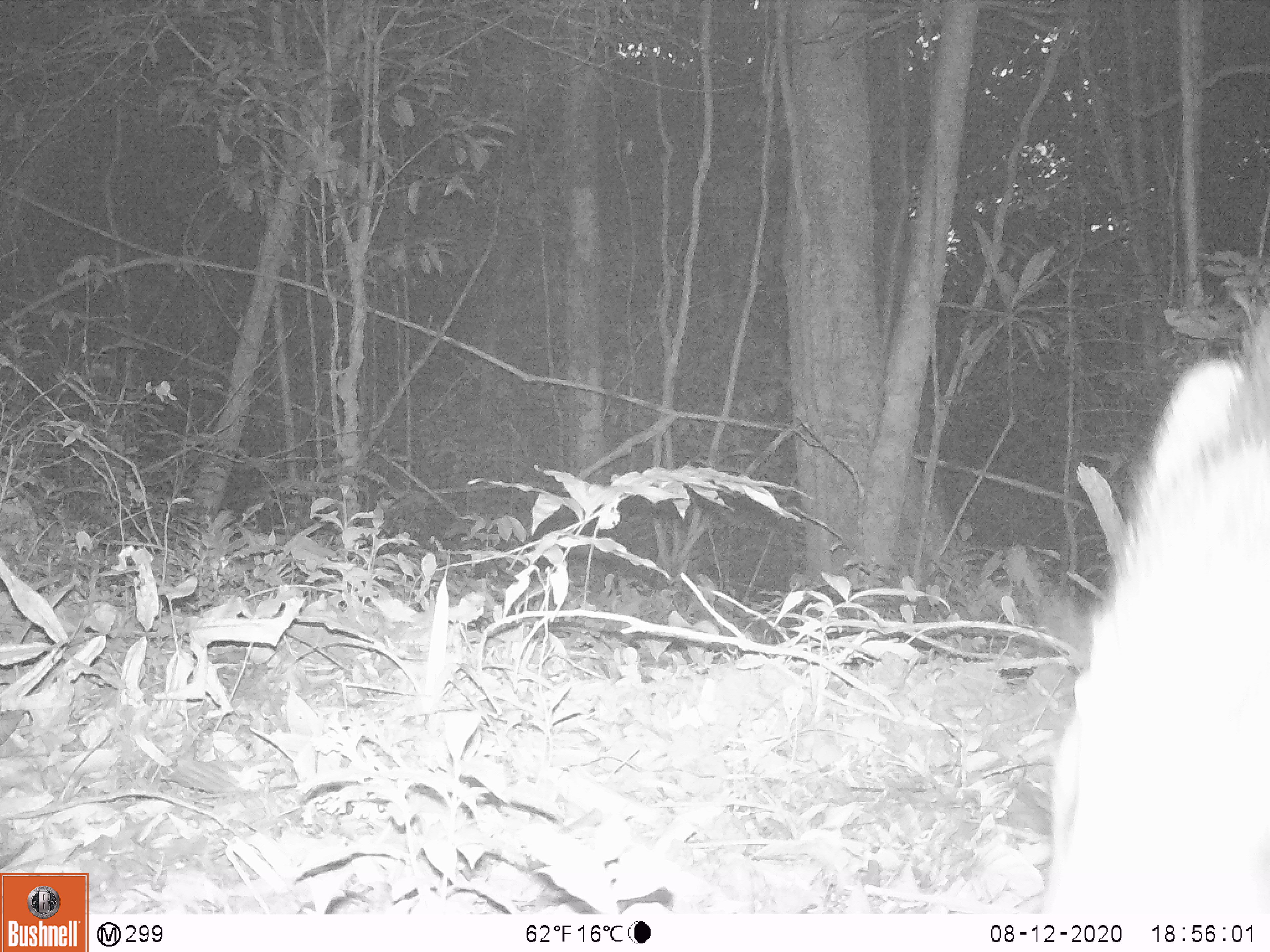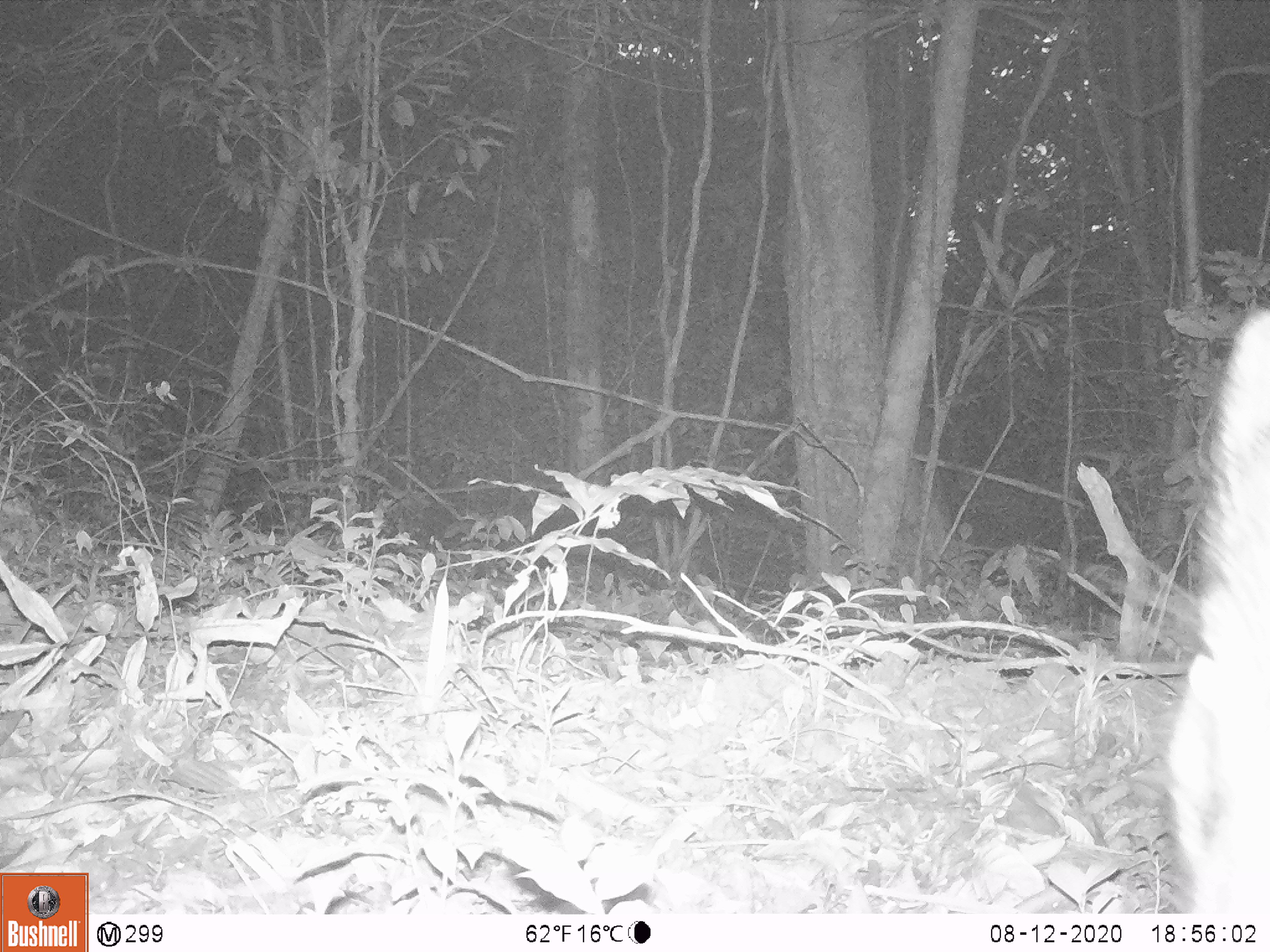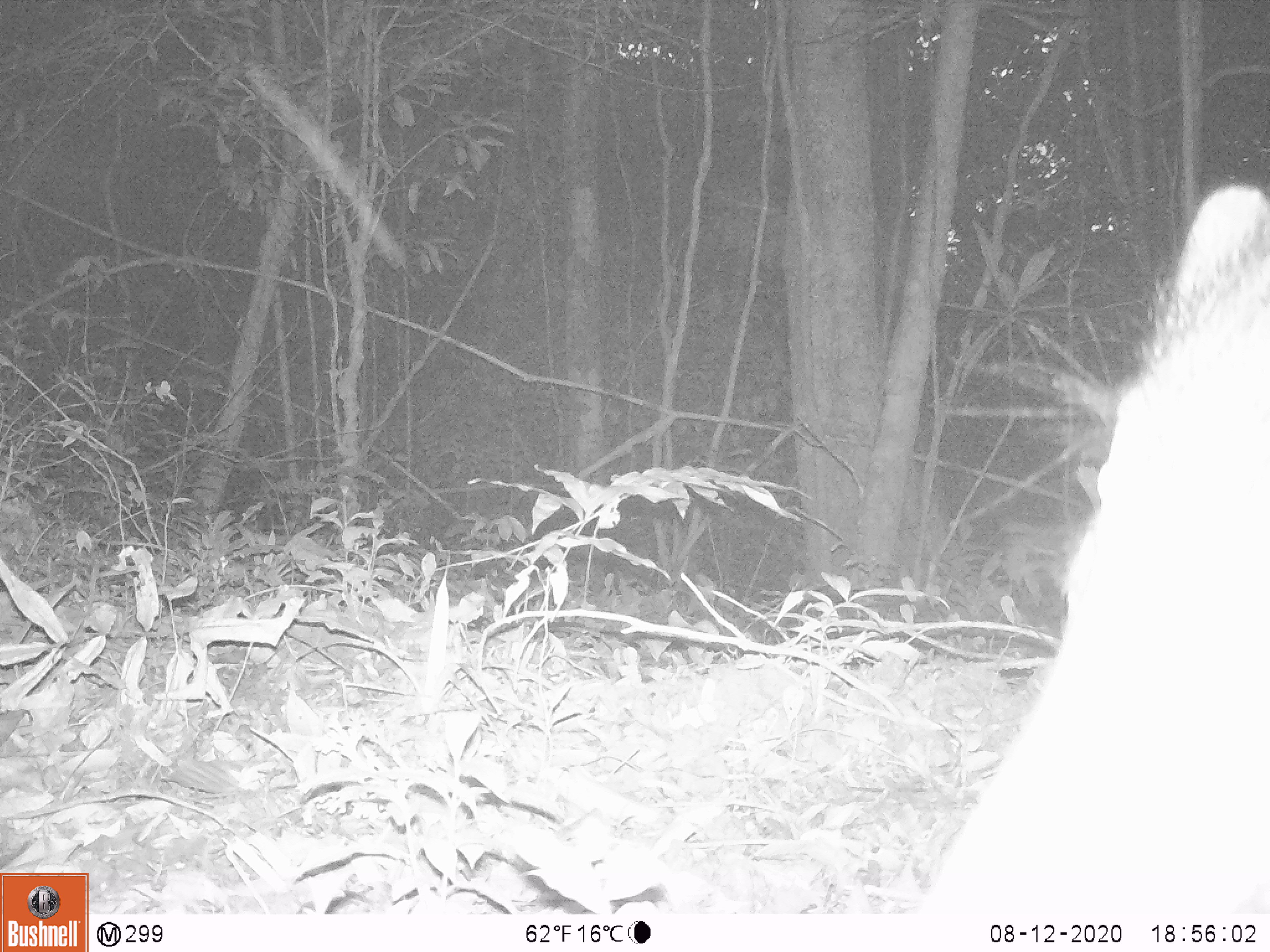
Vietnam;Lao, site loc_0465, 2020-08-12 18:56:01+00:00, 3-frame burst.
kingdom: Animalia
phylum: Chordata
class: Mammalia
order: Artiodactyla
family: Suidae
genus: Sus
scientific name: Sus scrofa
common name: eurasian wild pig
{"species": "eurasian wild pig (Sus scrofa)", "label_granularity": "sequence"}